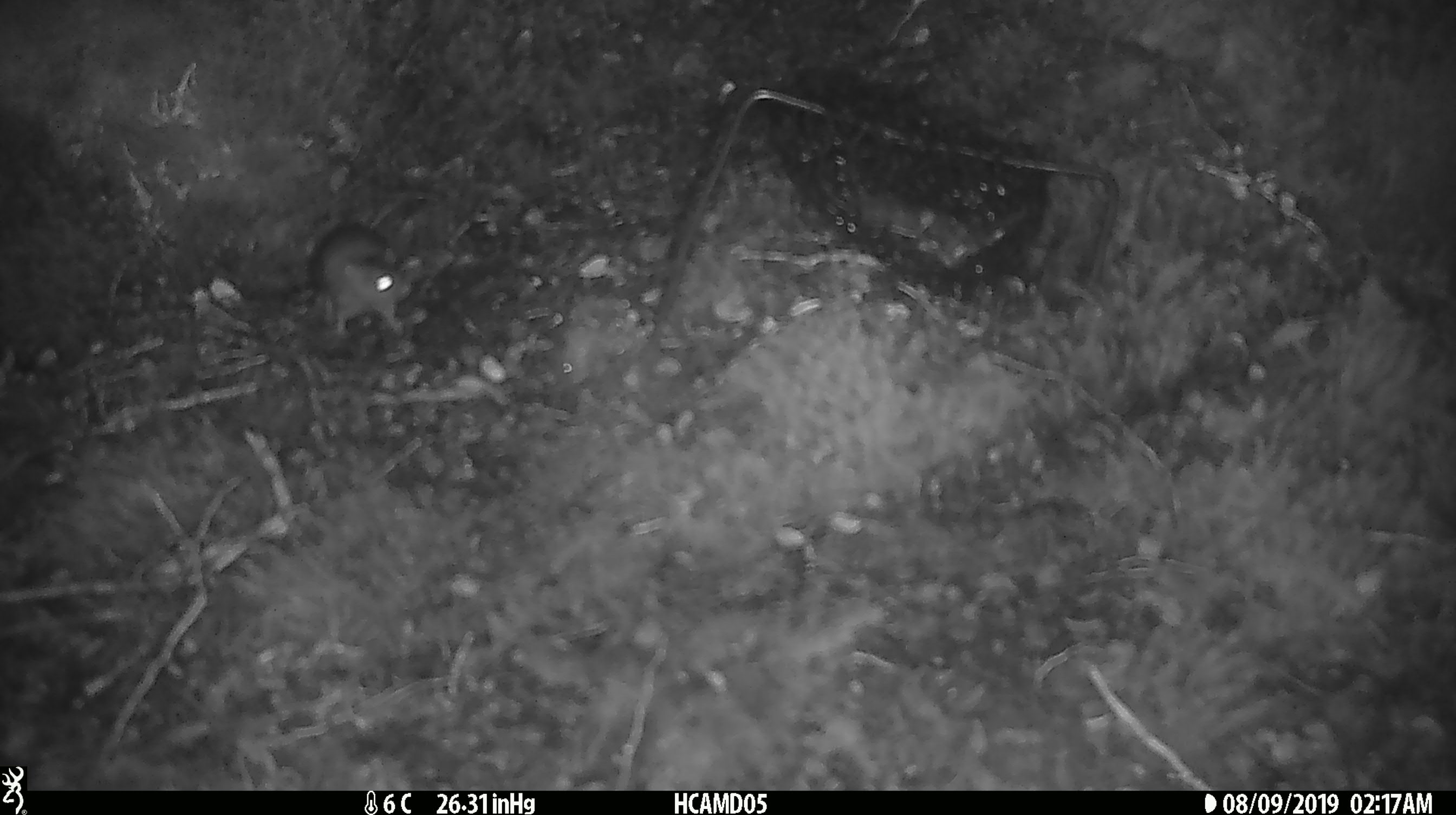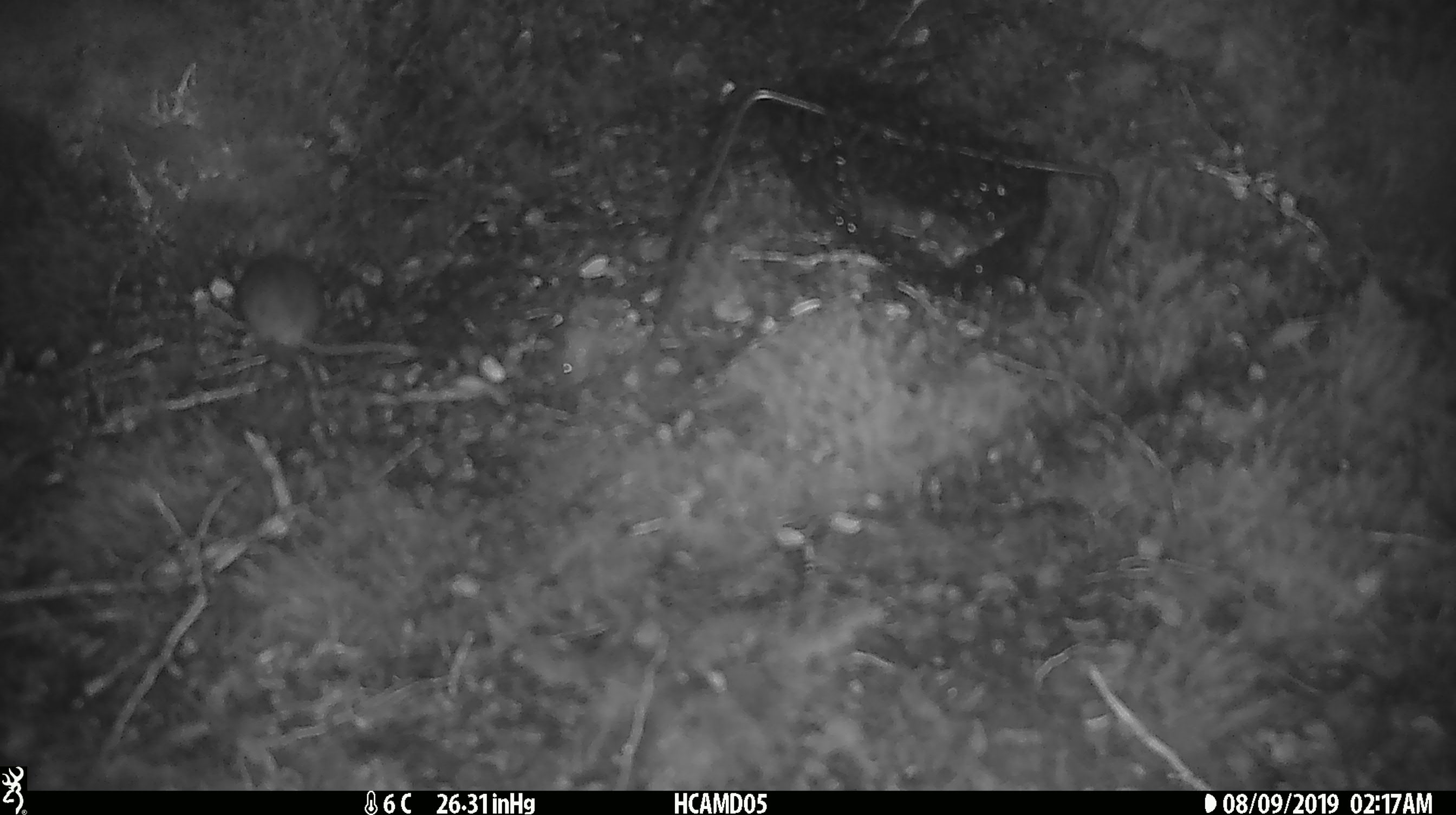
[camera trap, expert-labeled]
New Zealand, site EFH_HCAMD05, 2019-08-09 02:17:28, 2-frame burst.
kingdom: Animalia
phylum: Chordata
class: Mammalia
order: Rodentia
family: Muridae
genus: Mus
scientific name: Mus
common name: mouse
Mouse (Mus).